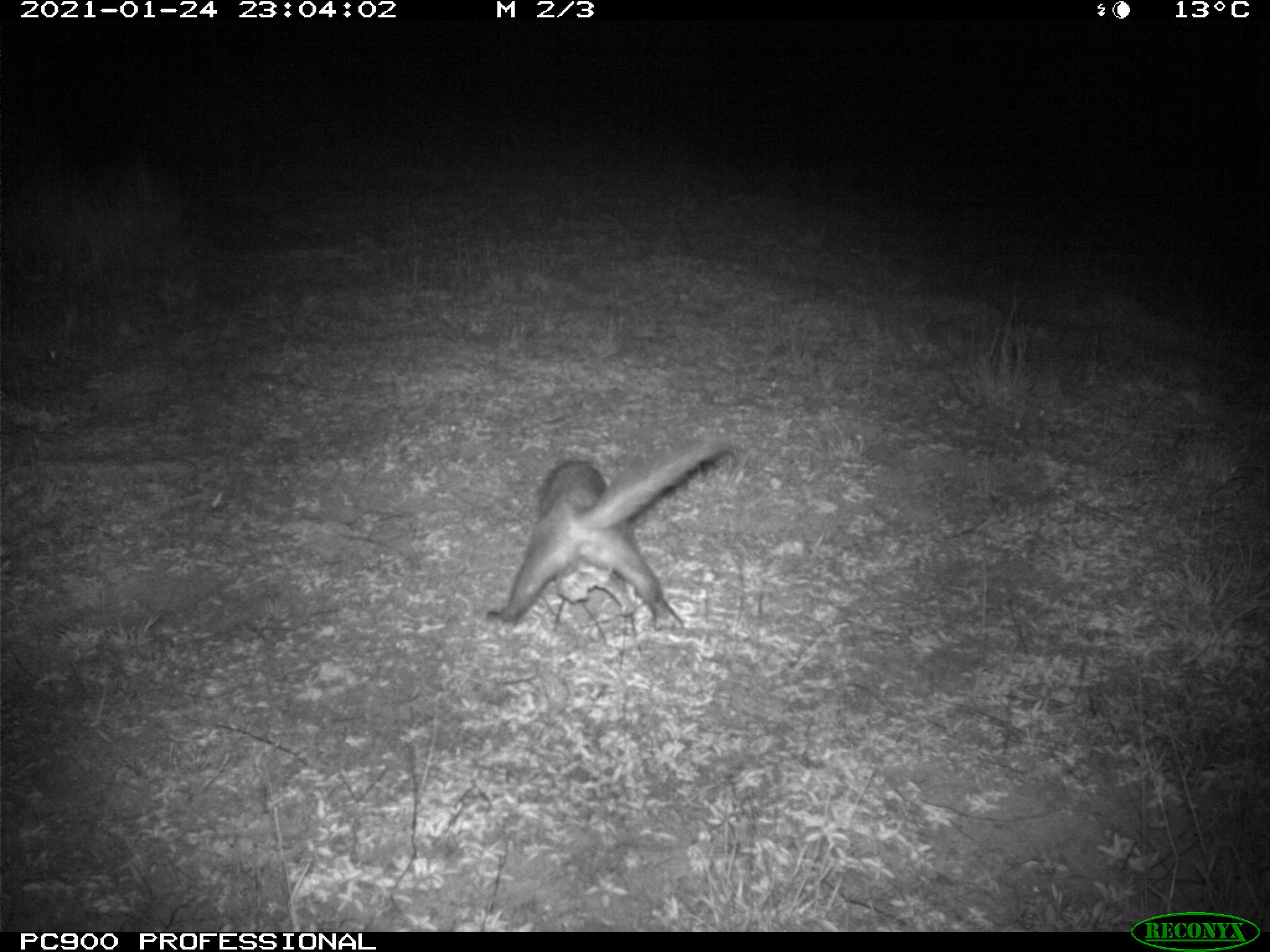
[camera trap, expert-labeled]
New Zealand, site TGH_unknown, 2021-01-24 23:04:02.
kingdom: Animalia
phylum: Chordata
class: Mammalia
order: Carnivora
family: Mustelidae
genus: Mustela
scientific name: Mustela furo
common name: ferret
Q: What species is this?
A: Ferret (Mustela furo).